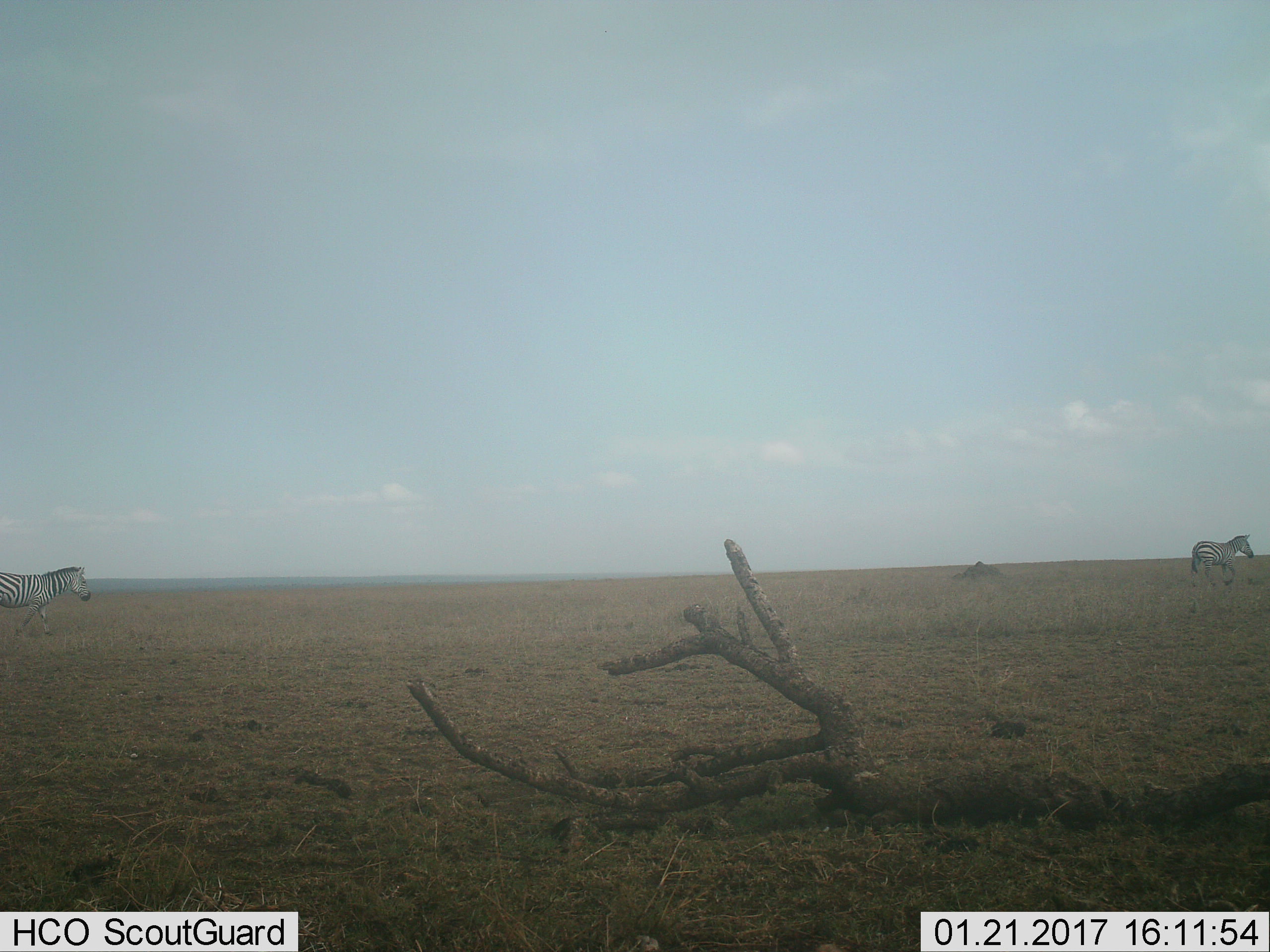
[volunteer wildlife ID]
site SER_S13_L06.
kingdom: Animalia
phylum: Chordata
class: Mammalia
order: Perissodactyla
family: Equidae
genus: Equus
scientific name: Equus quagga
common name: plains zebra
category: zebraplains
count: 2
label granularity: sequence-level